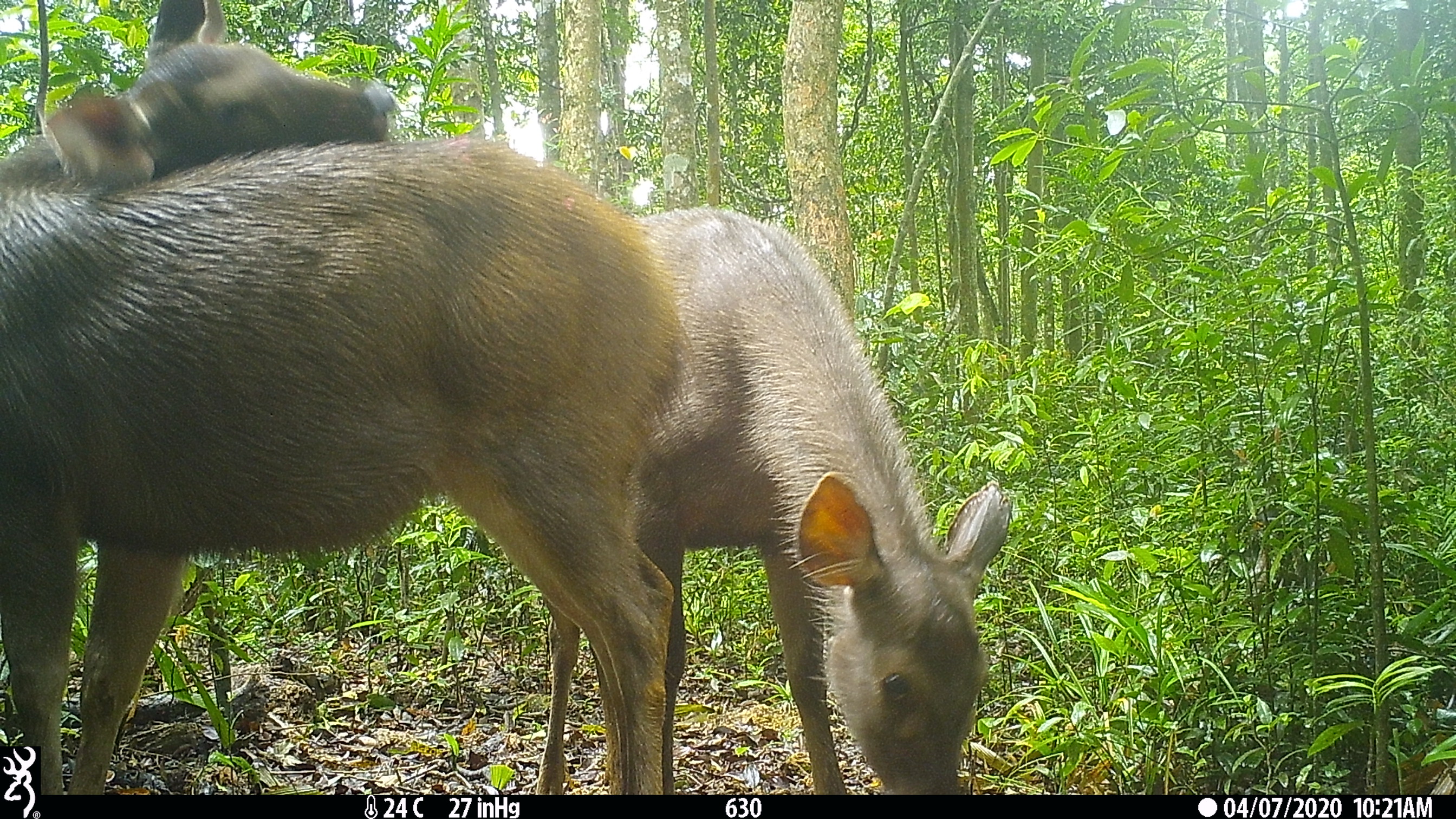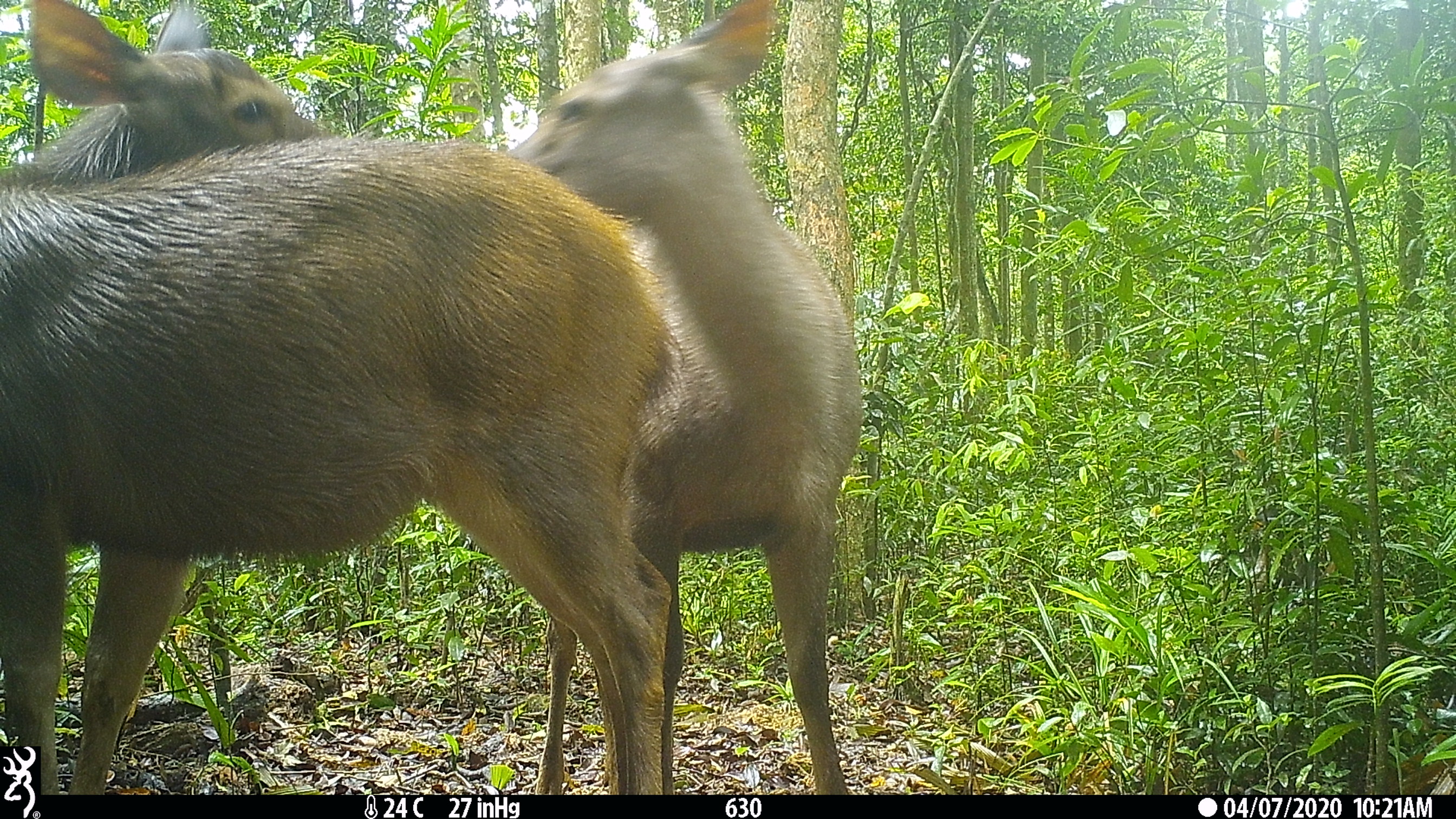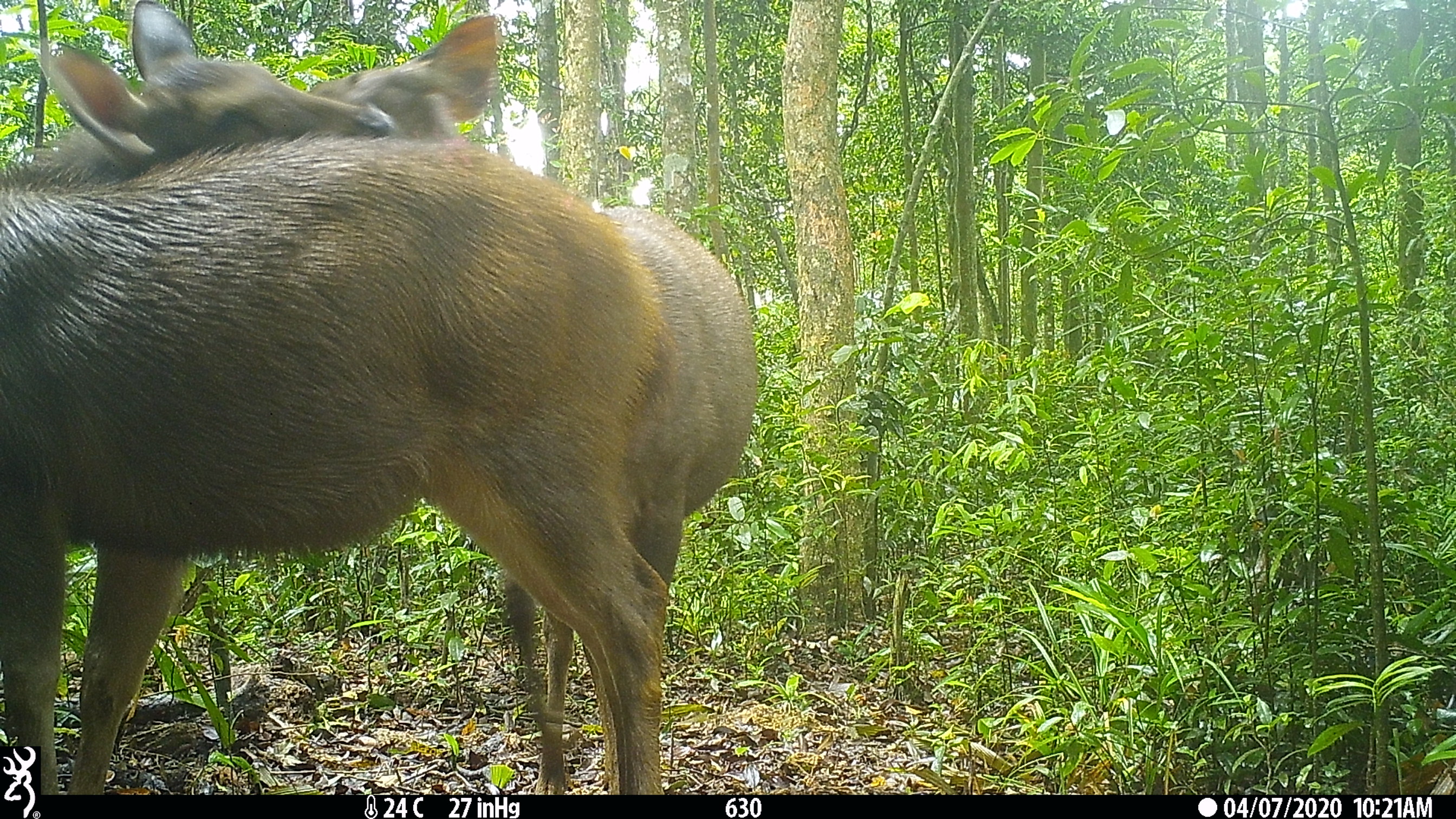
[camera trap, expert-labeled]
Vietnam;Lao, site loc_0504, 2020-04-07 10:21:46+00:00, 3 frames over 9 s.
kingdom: Animalia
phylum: Chordata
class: Mammalia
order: Artiodactyla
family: Cervidae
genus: Rusa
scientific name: Rusa unicolor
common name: sambar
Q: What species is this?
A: Sambar (Rusa unicolor).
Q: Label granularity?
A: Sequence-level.